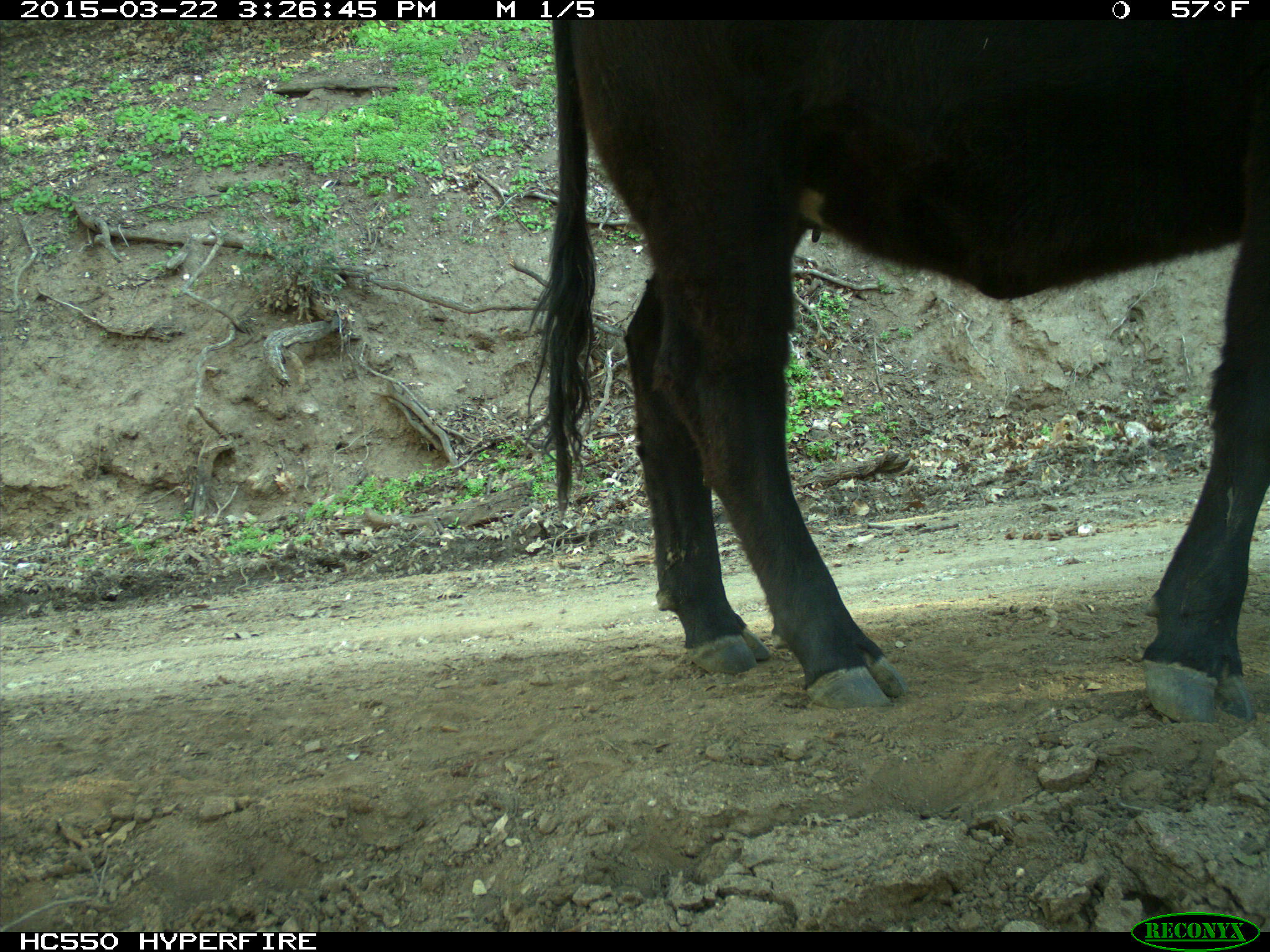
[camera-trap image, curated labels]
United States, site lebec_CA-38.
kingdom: Animalia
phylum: Chordata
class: Mammalia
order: Artiodactyla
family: Bovidae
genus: Bos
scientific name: Bos taurus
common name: domestic cow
Bos taurus (domestic cow).